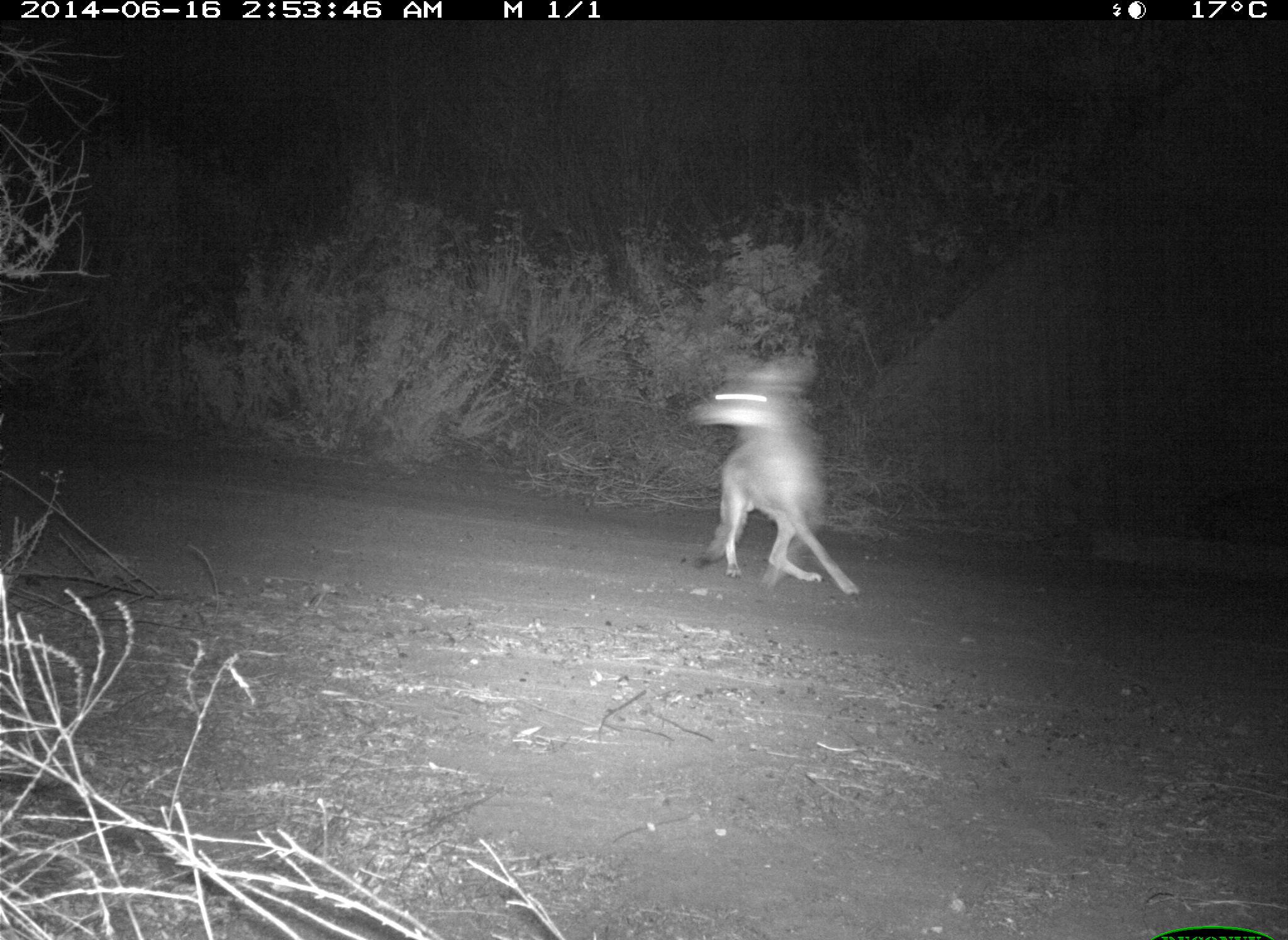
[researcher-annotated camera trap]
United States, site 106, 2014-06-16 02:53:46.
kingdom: Animalia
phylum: Chordata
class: Mammalia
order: Carnivora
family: Canidae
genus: Canis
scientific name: Canis latrans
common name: coyote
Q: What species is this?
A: Coyote (Canis latrans).